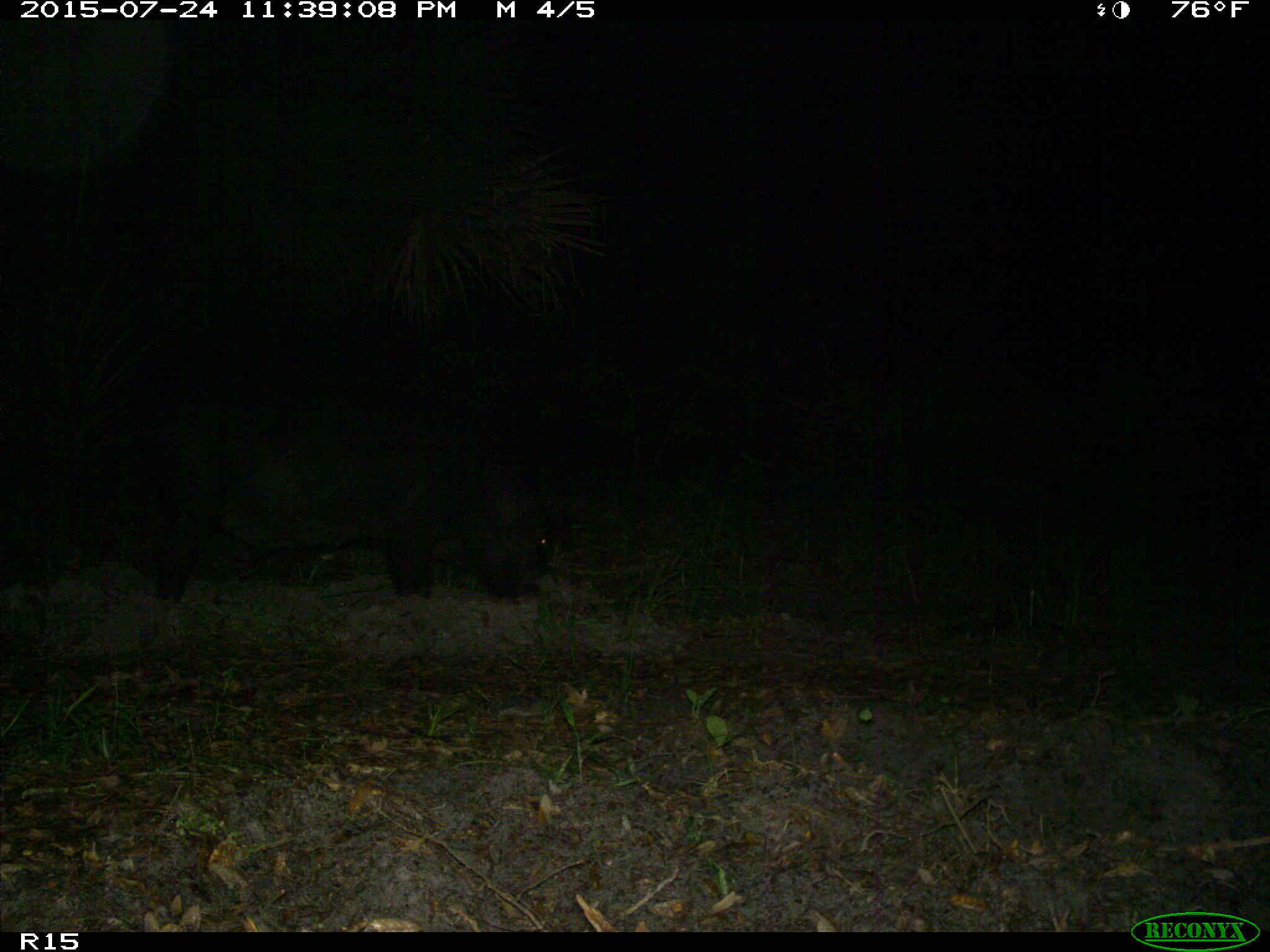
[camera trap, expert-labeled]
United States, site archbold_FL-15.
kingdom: Animalia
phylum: Chordata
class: Mammalia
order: Artiodactyla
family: Suidae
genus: Sus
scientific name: Sus scrofa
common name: wild boar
Sus scrofa (wild boar).